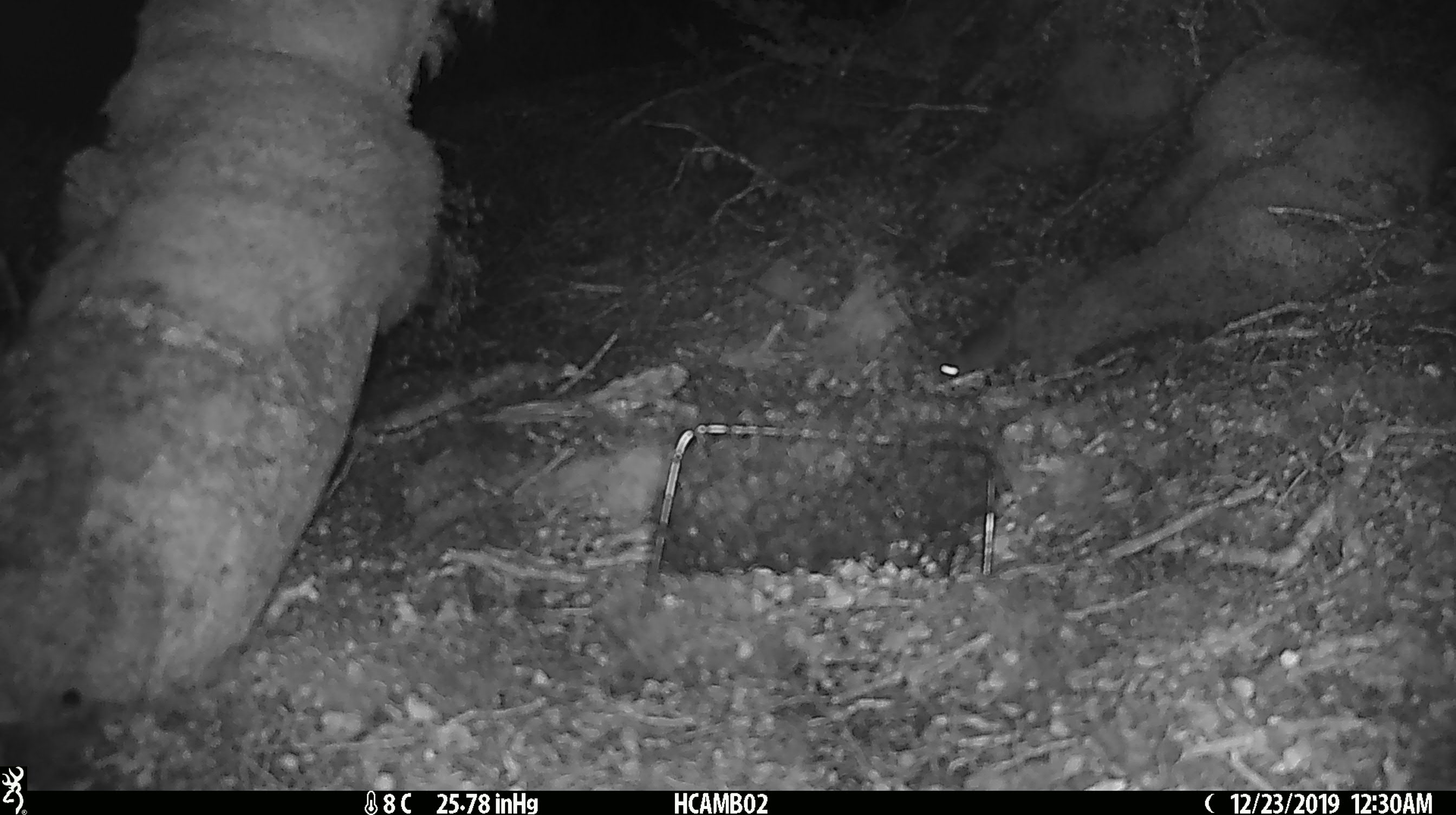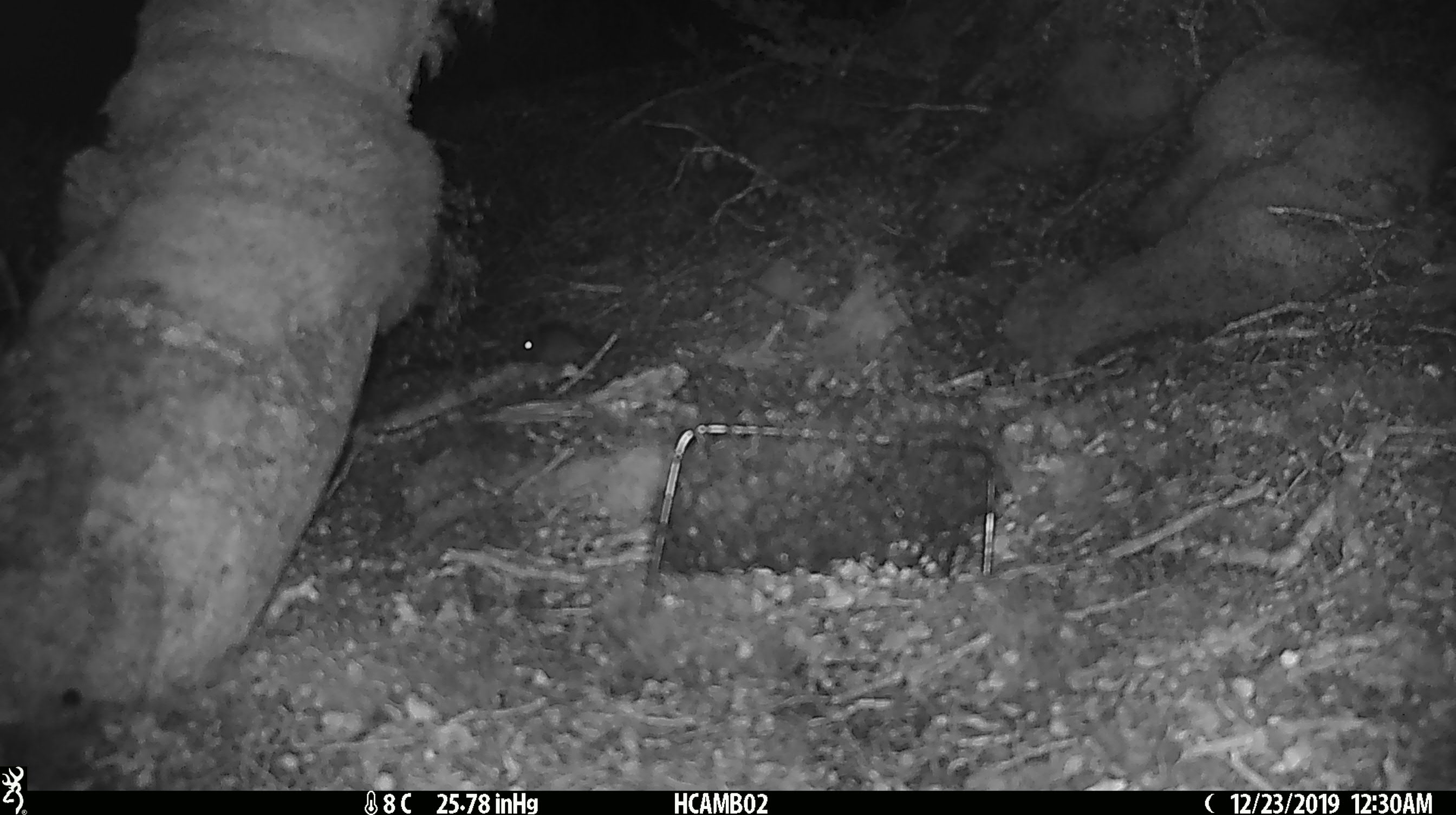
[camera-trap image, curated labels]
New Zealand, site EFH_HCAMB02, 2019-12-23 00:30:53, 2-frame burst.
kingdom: Animalia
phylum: Chordata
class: Mammalia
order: Rodentia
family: Muridae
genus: Mus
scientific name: Mus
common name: mouse